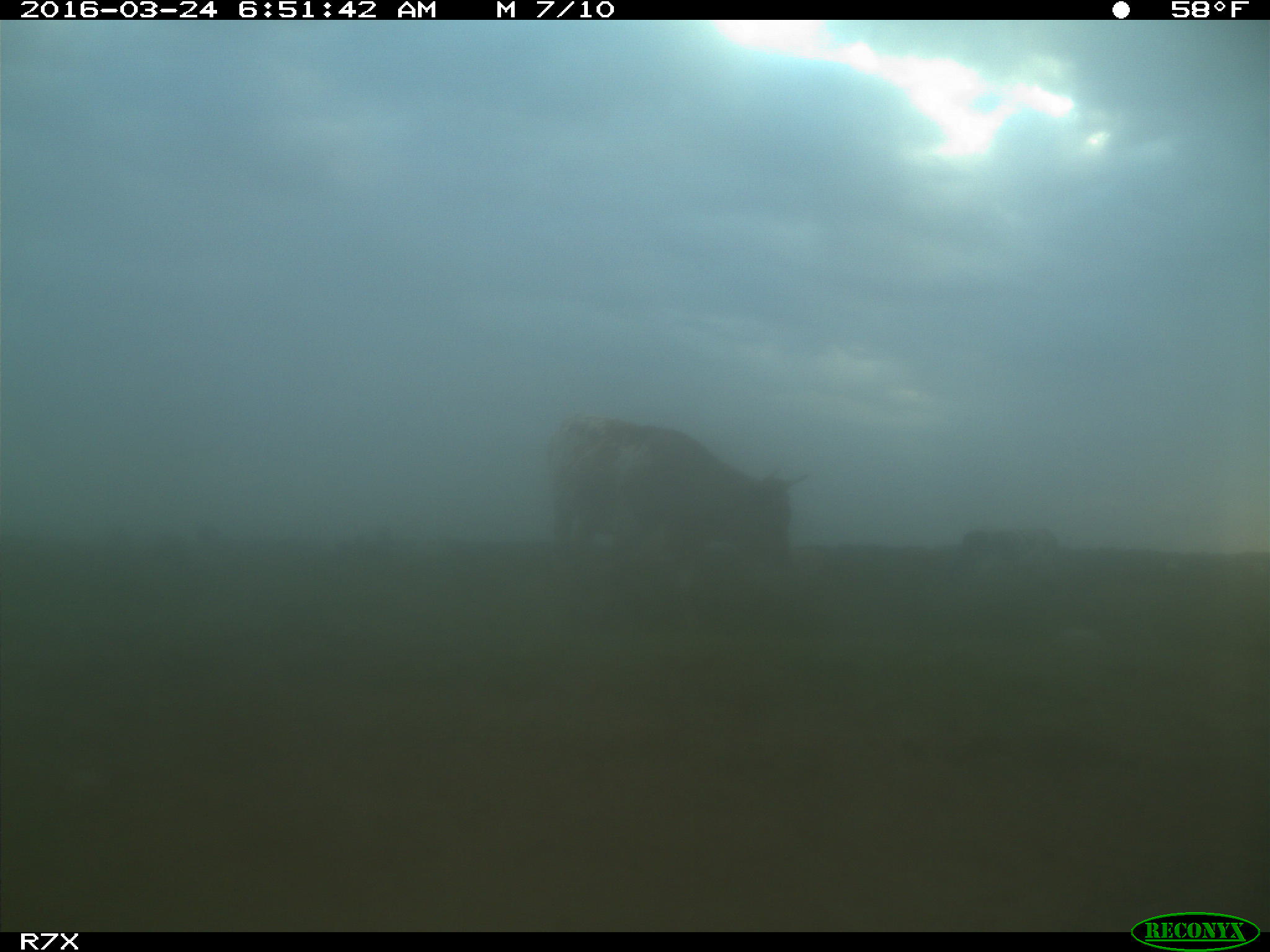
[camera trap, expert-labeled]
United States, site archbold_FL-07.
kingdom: Animalia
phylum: Chordata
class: Mammalia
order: Artiodactyla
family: Bovidae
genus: Bos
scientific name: Bos taurus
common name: domestic cow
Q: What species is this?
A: Bos taurus (domestic cow).